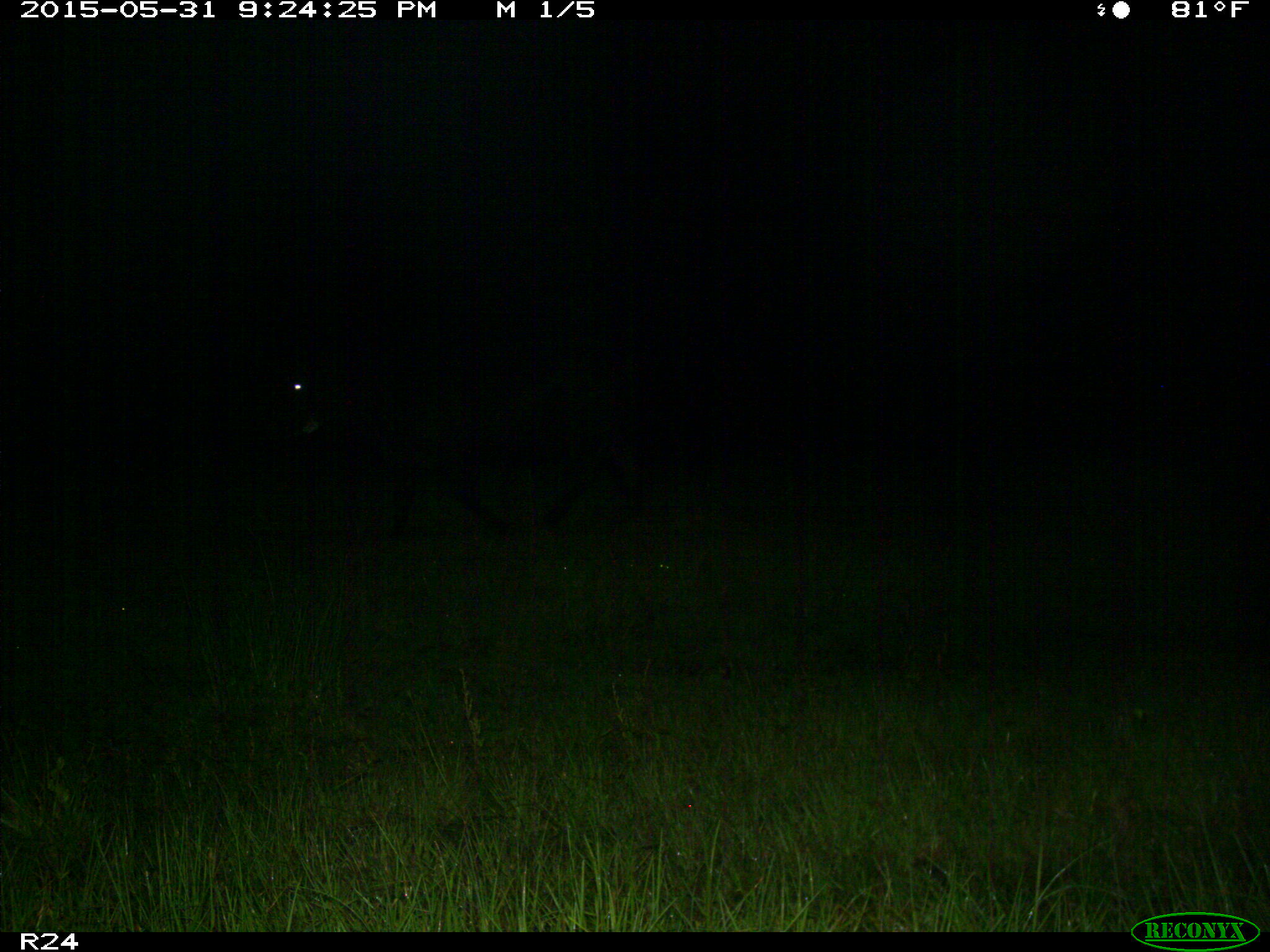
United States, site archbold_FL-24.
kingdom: Animalia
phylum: Chordata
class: Mammalia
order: Artiodactyla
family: Bovidae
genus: Bos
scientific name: Bos taurus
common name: domestic cow